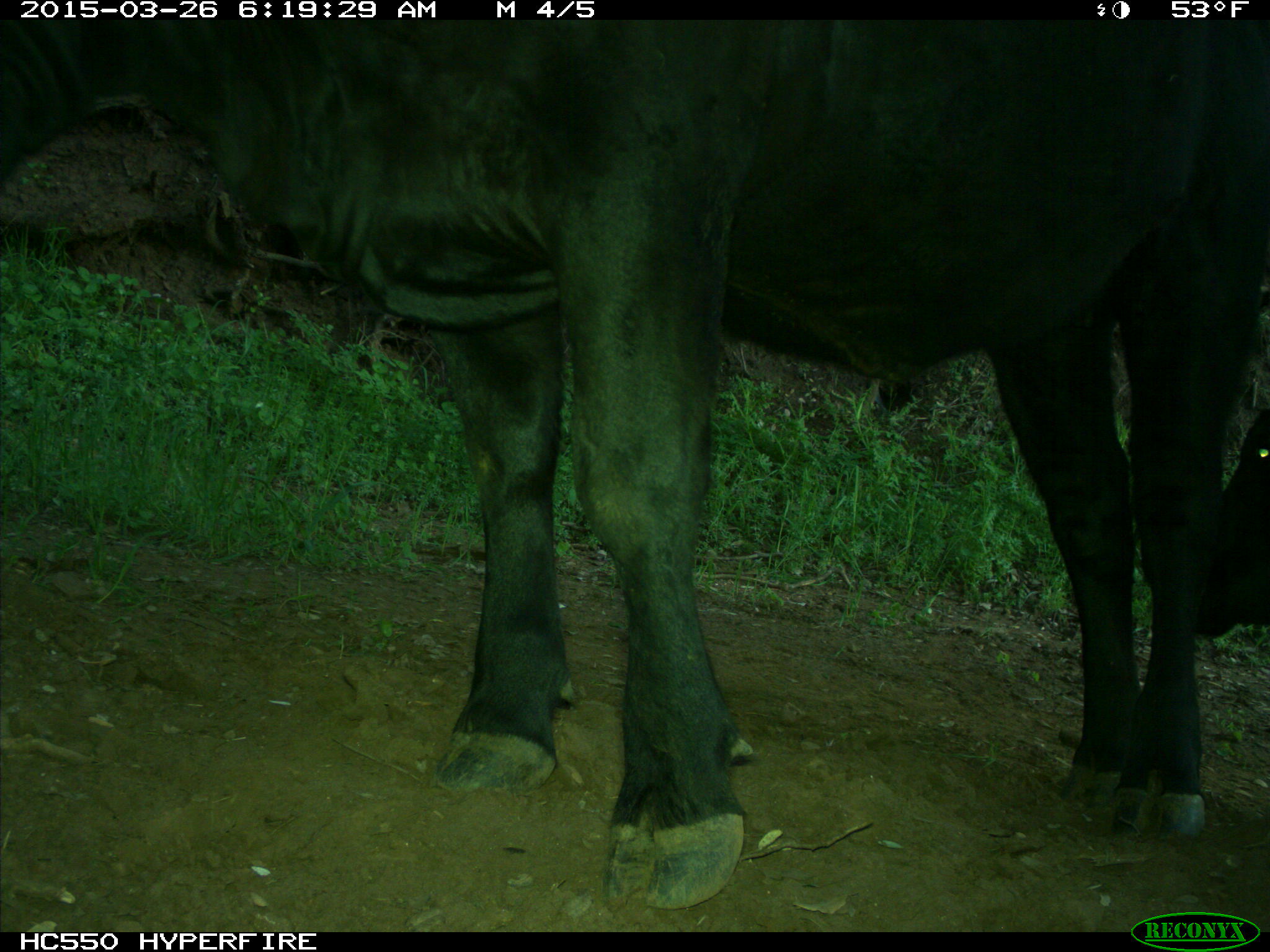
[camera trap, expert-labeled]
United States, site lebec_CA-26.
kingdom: Animalia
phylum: Chordata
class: Mammalia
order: Artiodactyla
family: Bovidae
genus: Bos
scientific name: Bos taurus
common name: domestic cow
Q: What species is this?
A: Bos taurus (domestic cow).